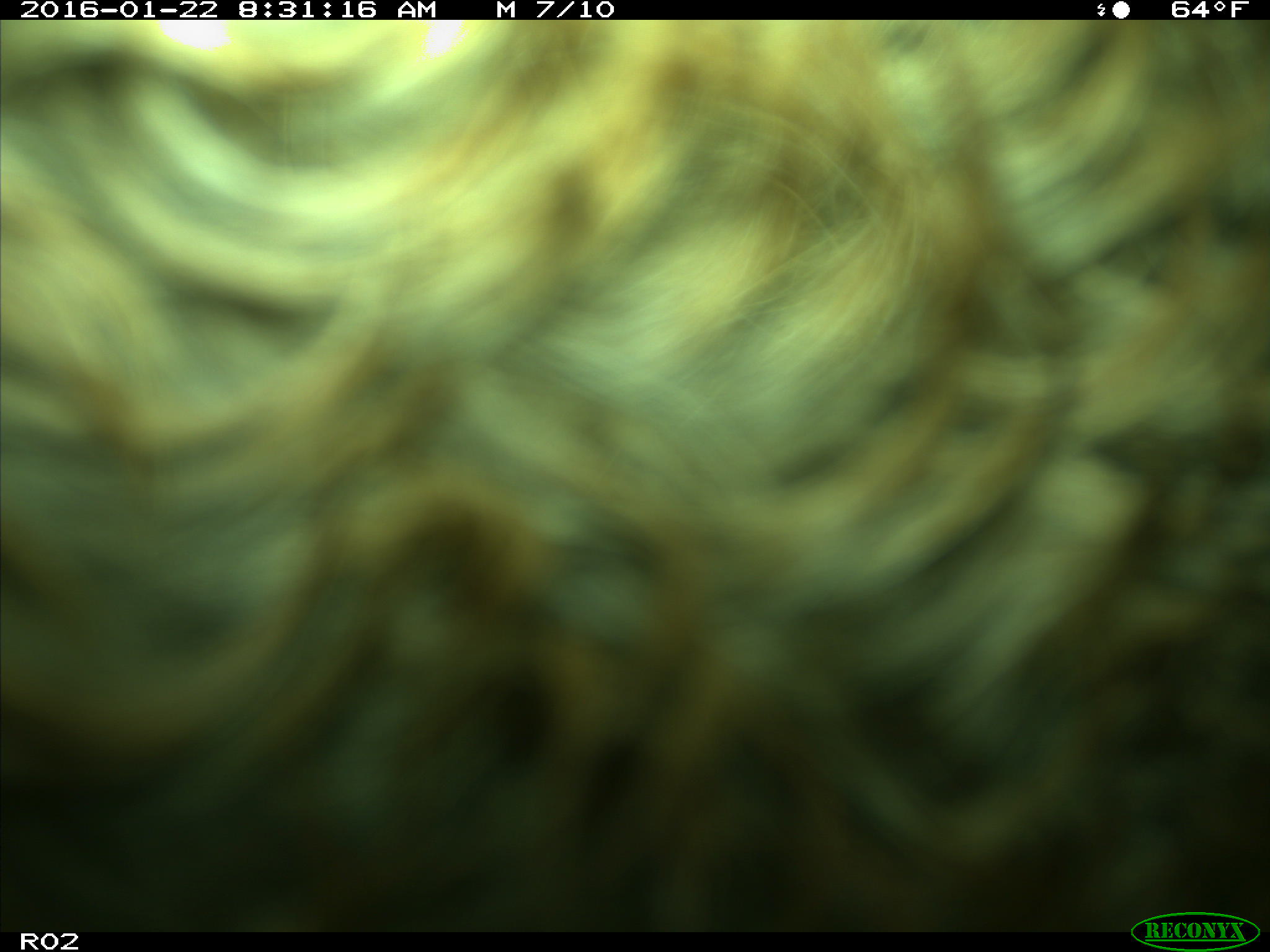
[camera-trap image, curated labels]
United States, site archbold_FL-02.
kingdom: Animalia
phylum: Chordata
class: Mammalia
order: Artiodactyla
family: Bovidae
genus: Bos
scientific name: Bos taurus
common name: domestic cow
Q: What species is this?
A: Bos taurus (domestic cow).